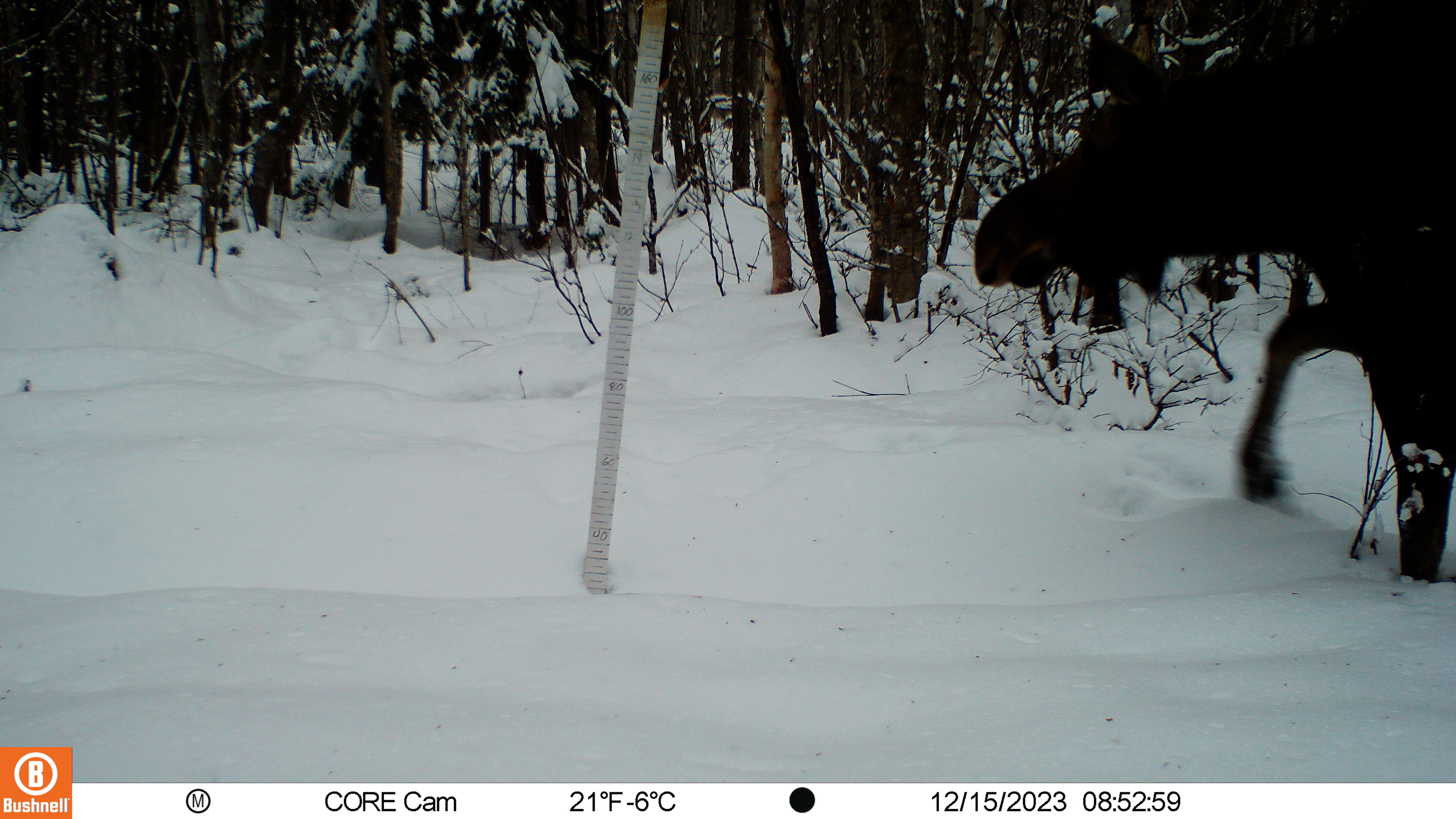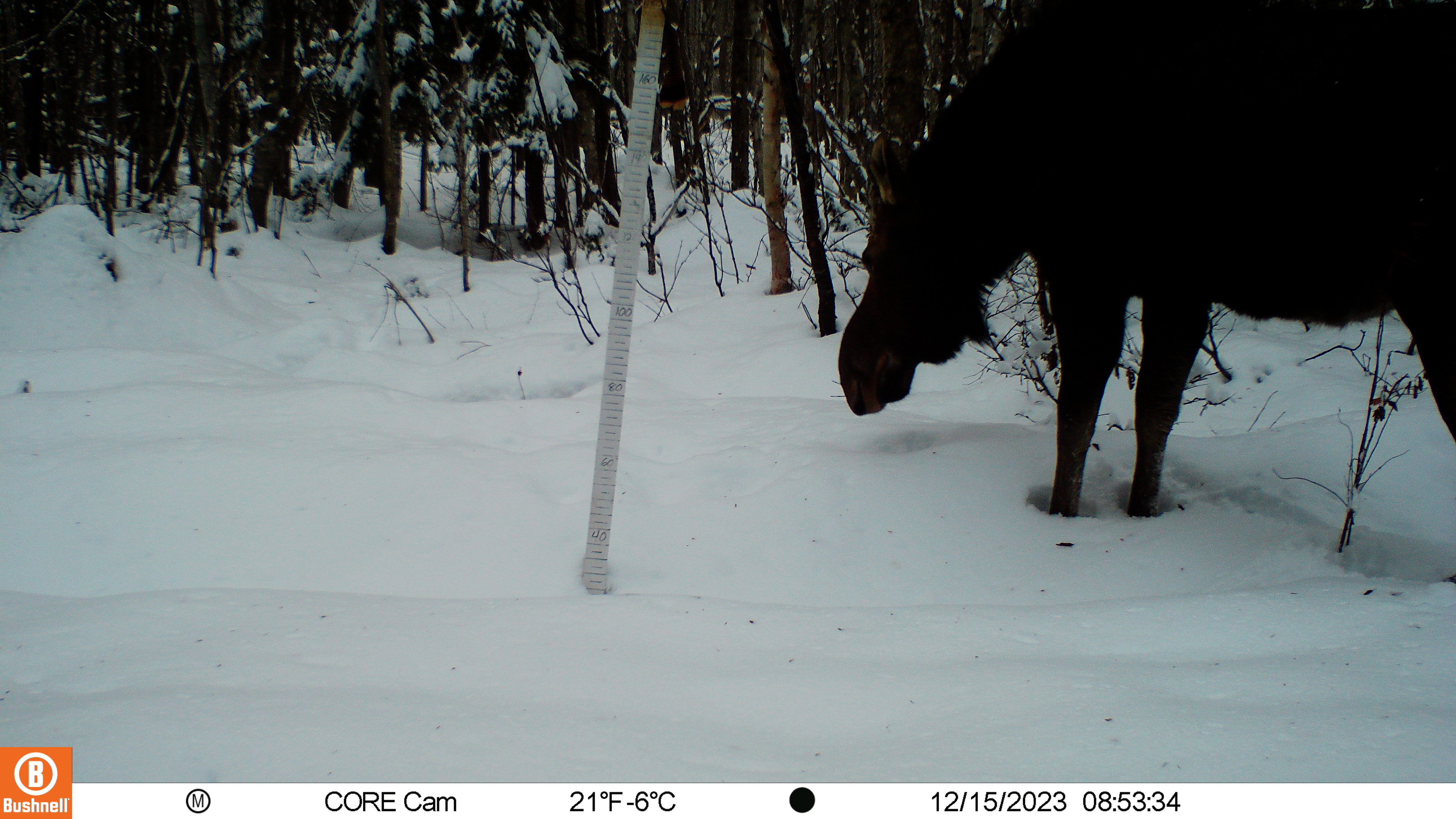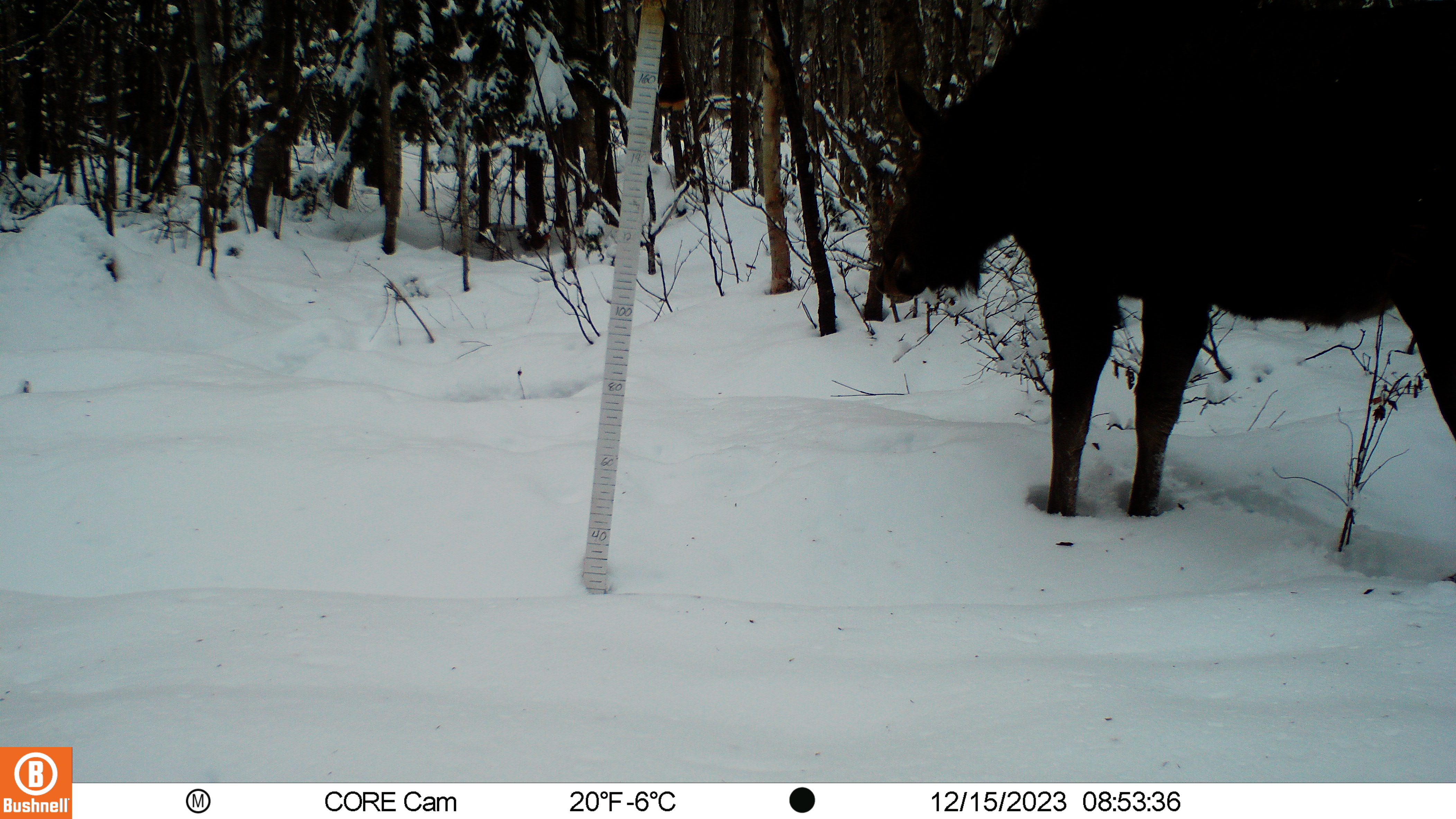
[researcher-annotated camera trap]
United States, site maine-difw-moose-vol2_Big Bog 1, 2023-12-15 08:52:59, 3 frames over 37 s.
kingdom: Animalia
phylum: Chordata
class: Mammalia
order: Artiodactyla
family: Cervidae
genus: Alces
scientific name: Alces alces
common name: moose